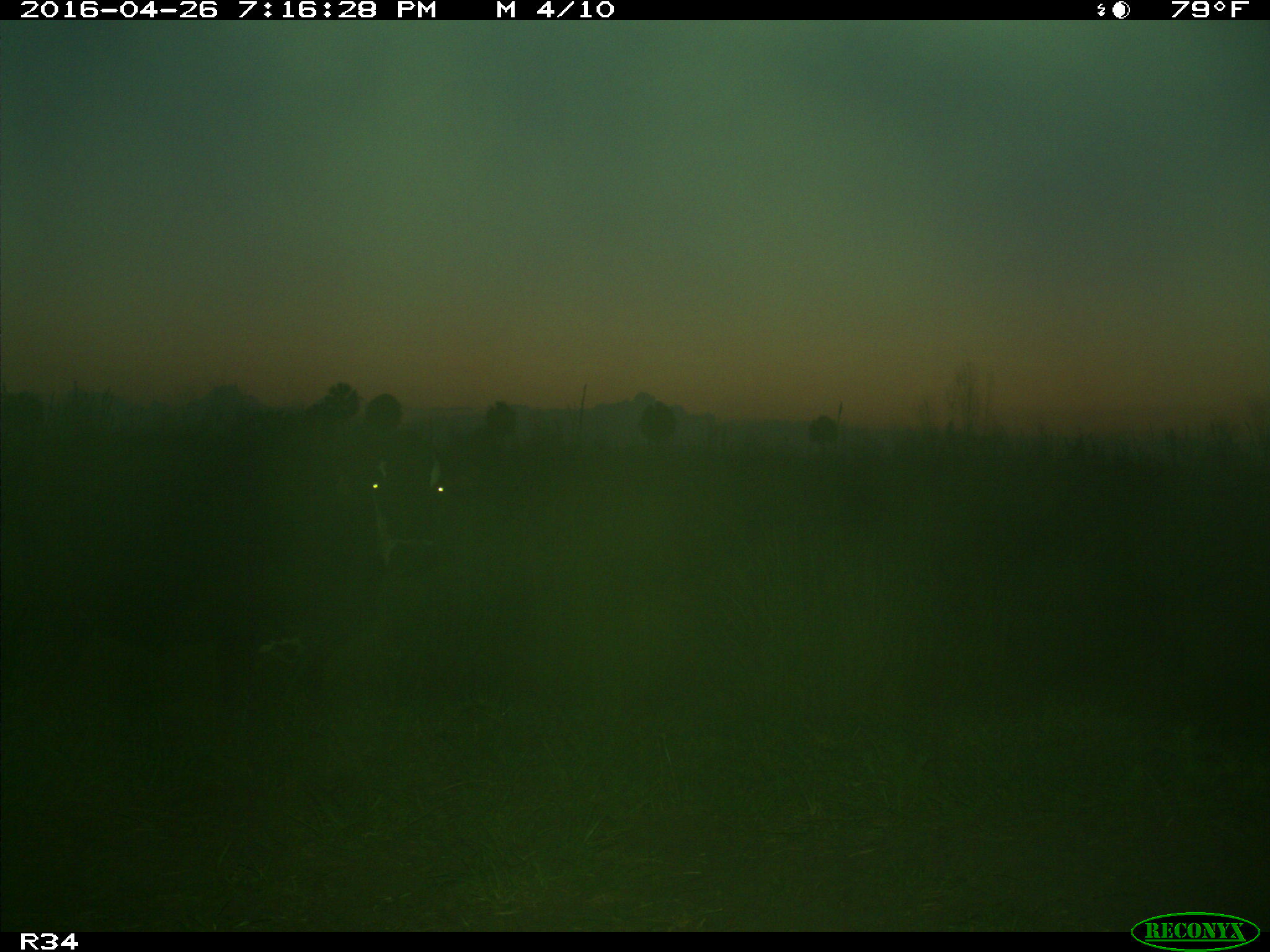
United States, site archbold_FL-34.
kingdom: Animalia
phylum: Chordata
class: Mammalia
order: Artiodactyla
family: Bovidae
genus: Bos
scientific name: Bos taurus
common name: domestic cow